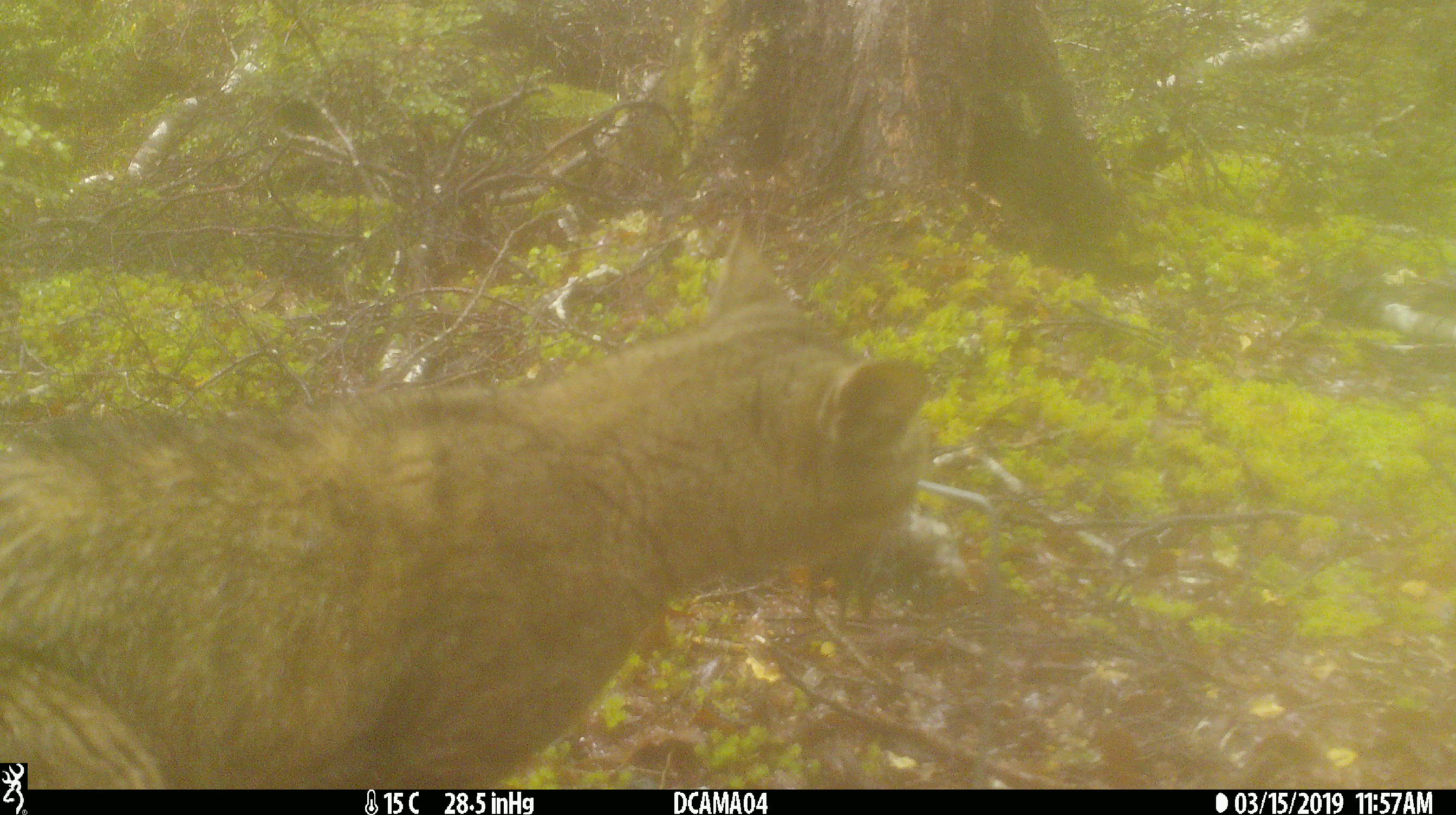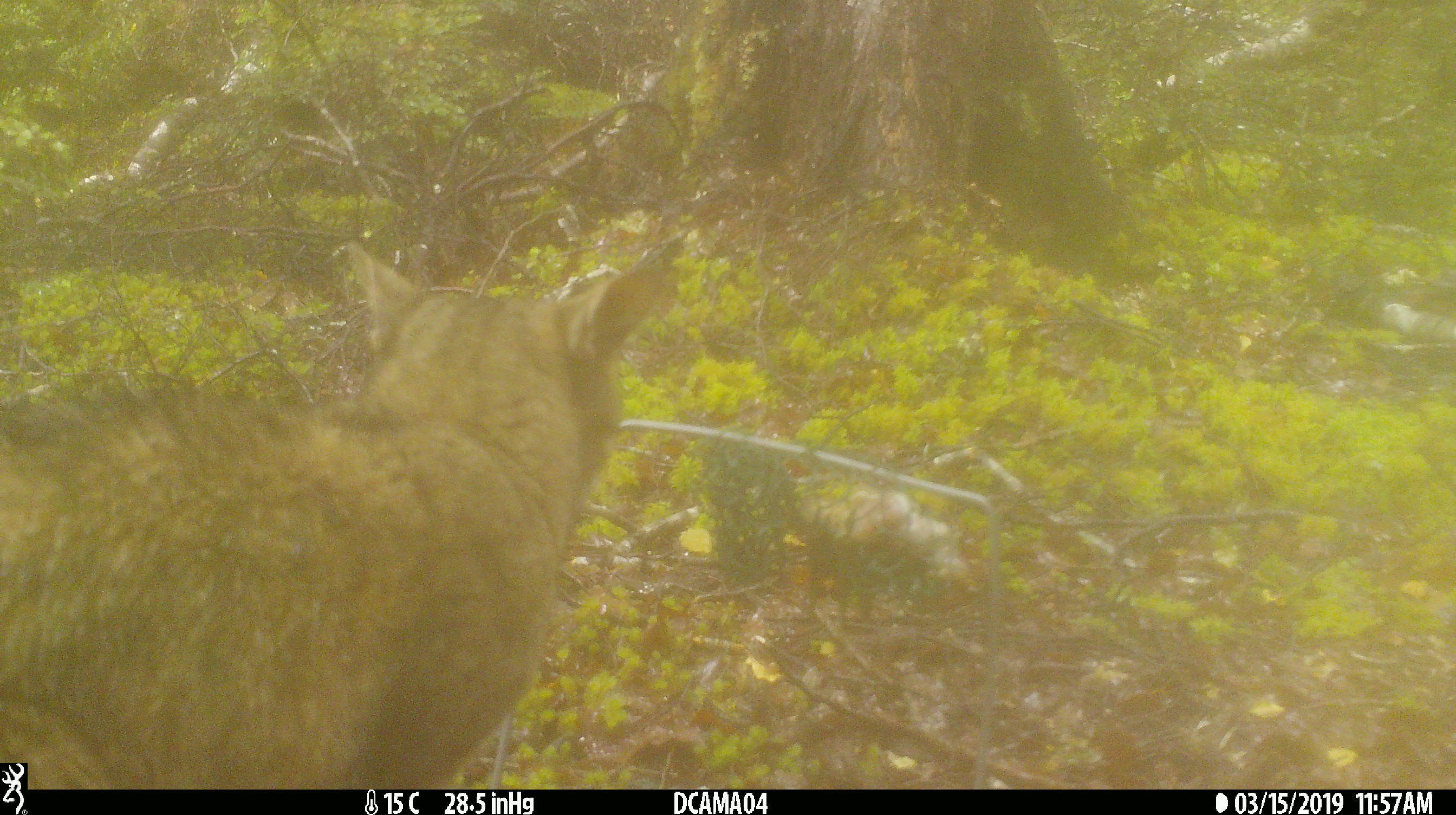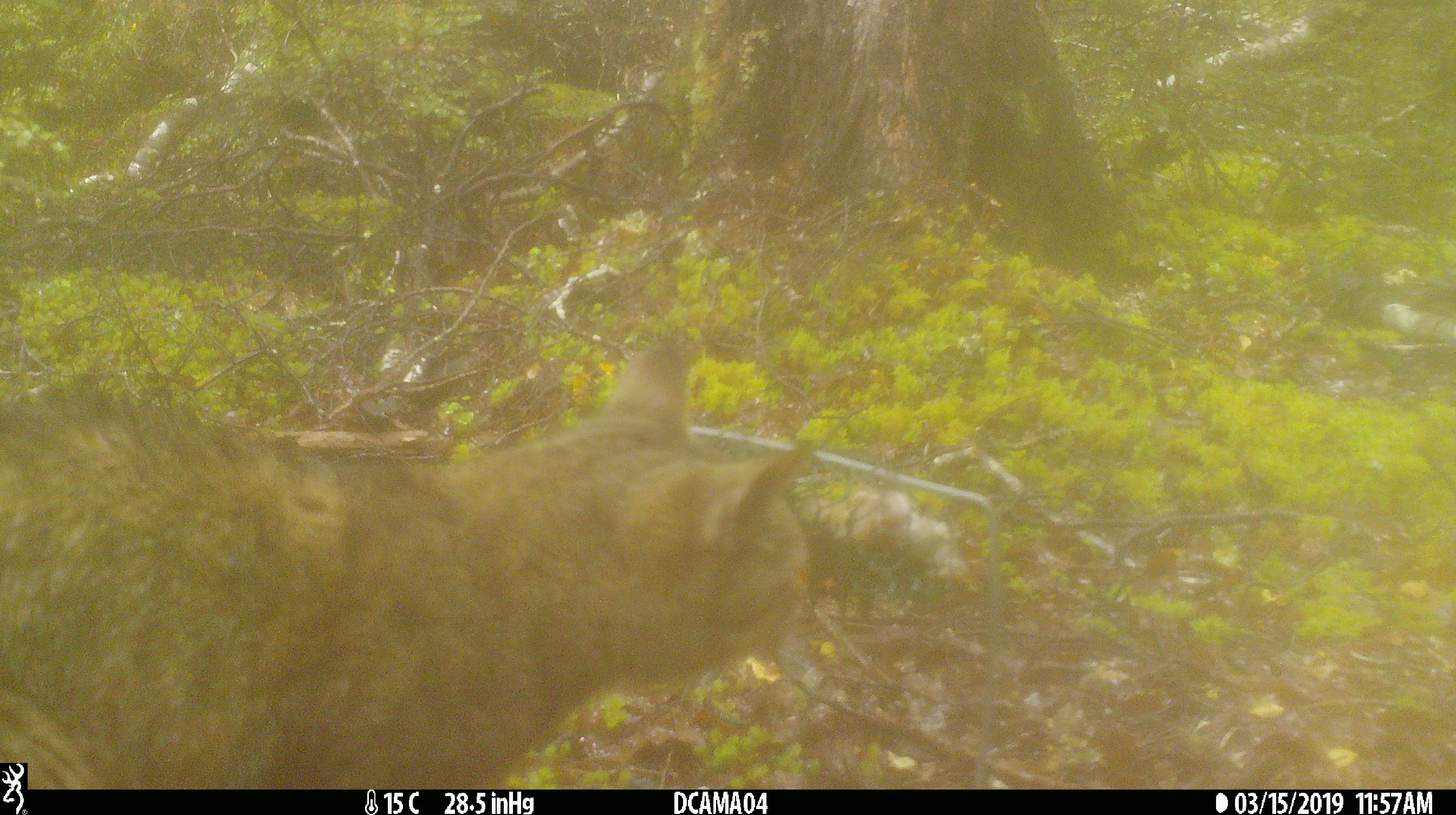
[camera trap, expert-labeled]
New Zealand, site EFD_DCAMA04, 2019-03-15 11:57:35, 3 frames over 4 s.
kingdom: Animalia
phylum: Chordata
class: Mammalia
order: Carnivora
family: Felidae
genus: Felis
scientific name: Felis catus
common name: domestic cat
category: cat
Cat (domestic cat) (Felis catus).